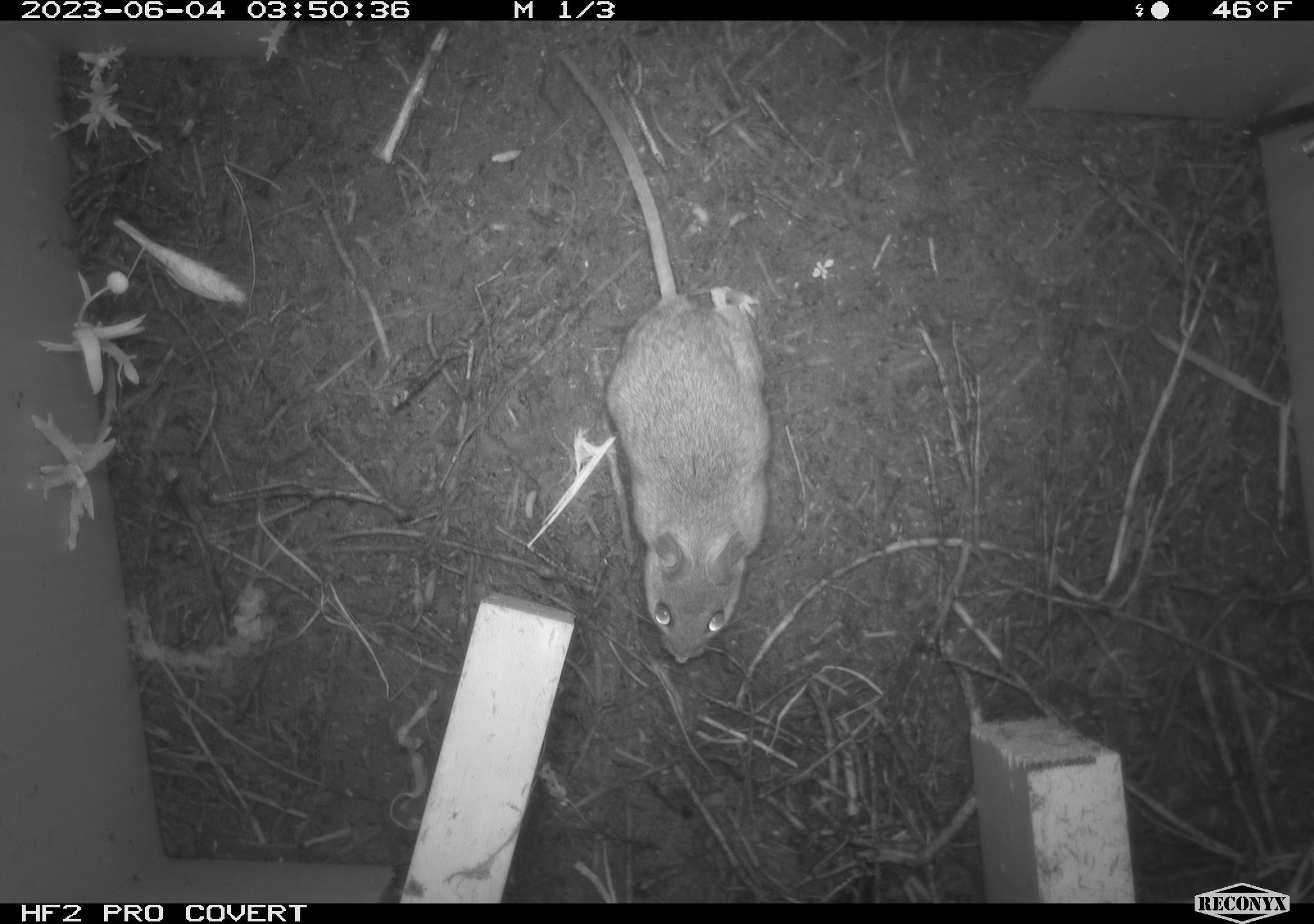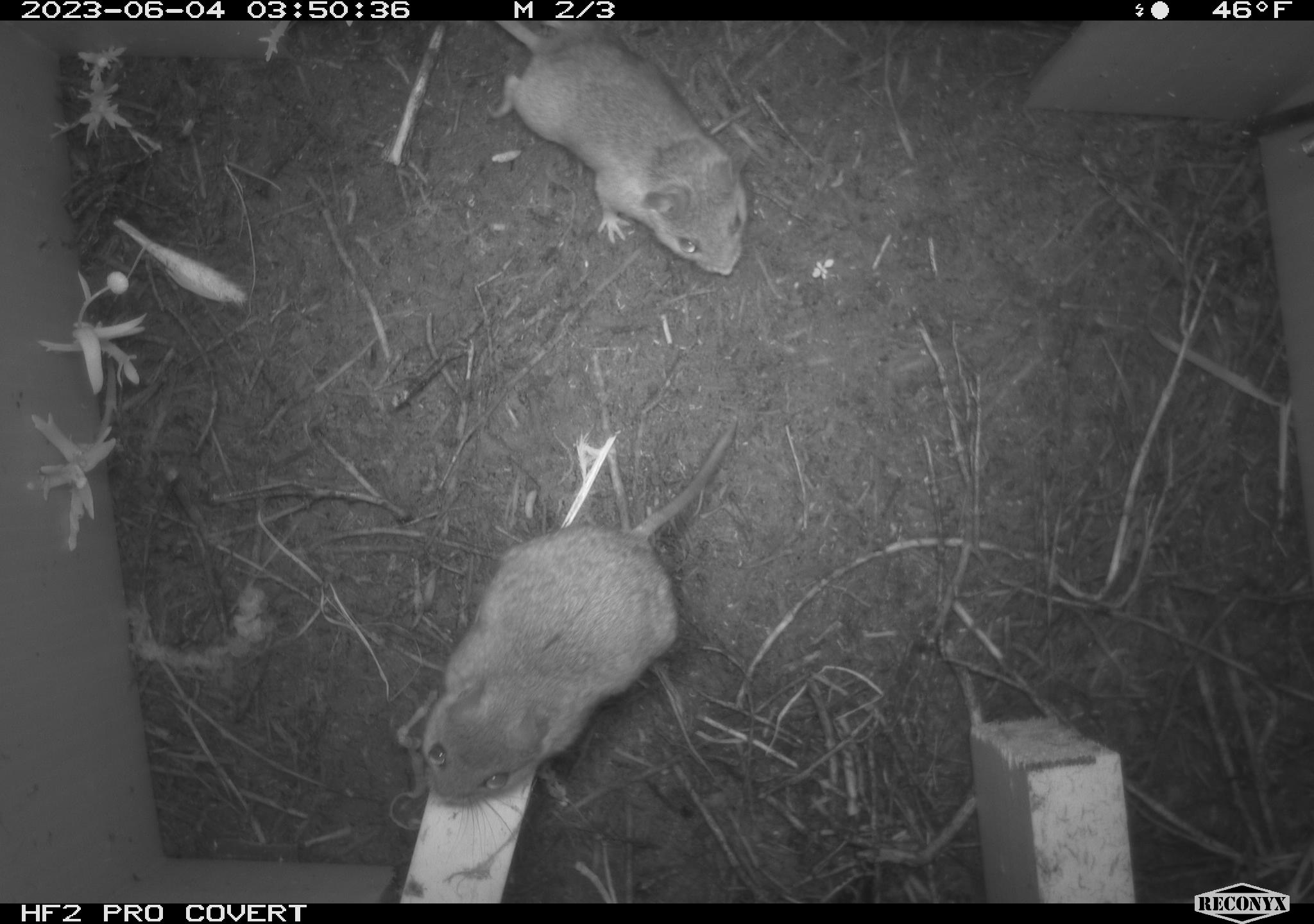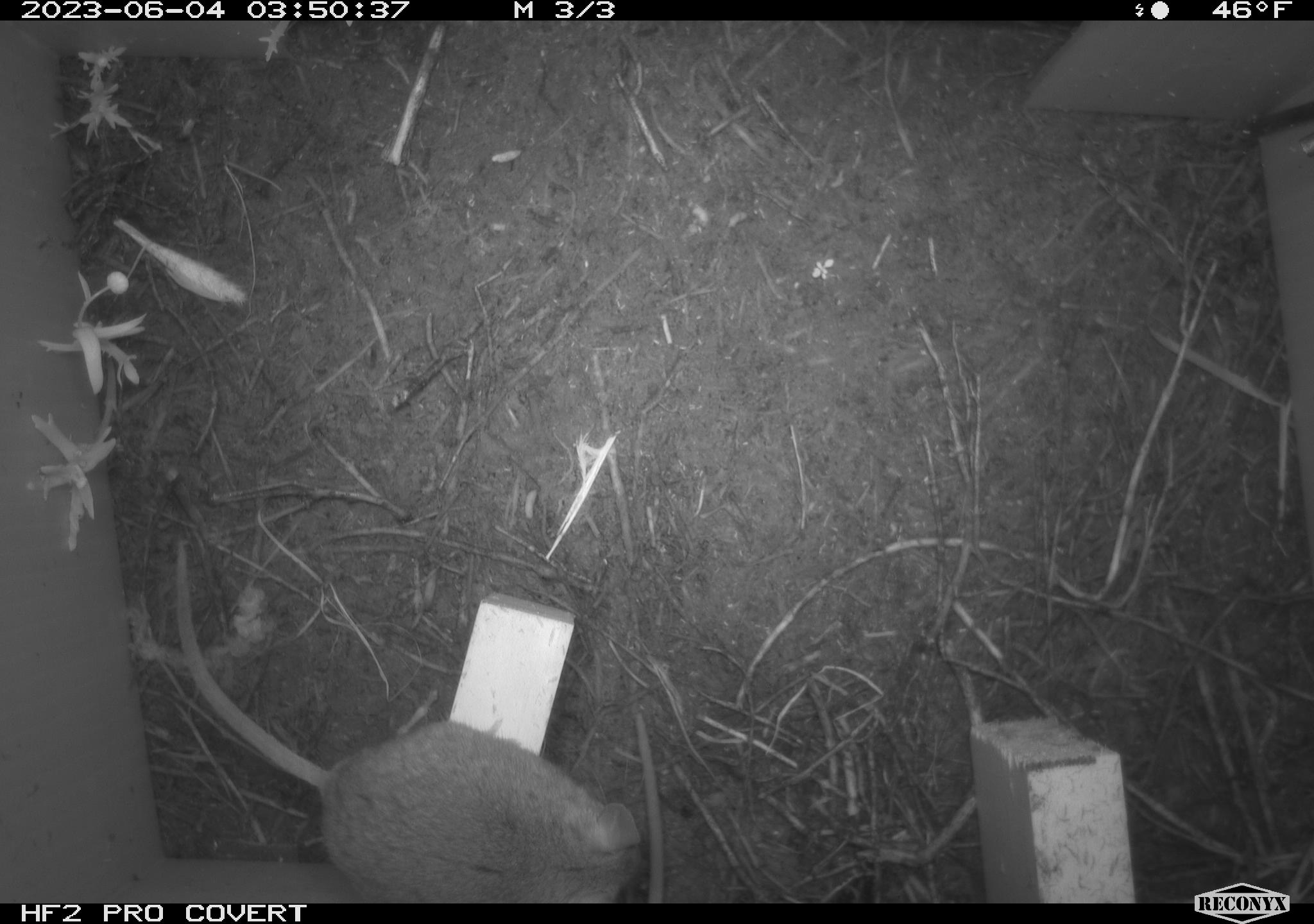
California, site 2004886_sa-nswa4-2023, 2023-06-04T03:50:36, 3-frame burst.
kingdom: Animalia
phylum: Chordata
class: Mammalia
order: Rodentia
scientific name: Rodentia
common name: mouse species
Mouse species (Rodentia).